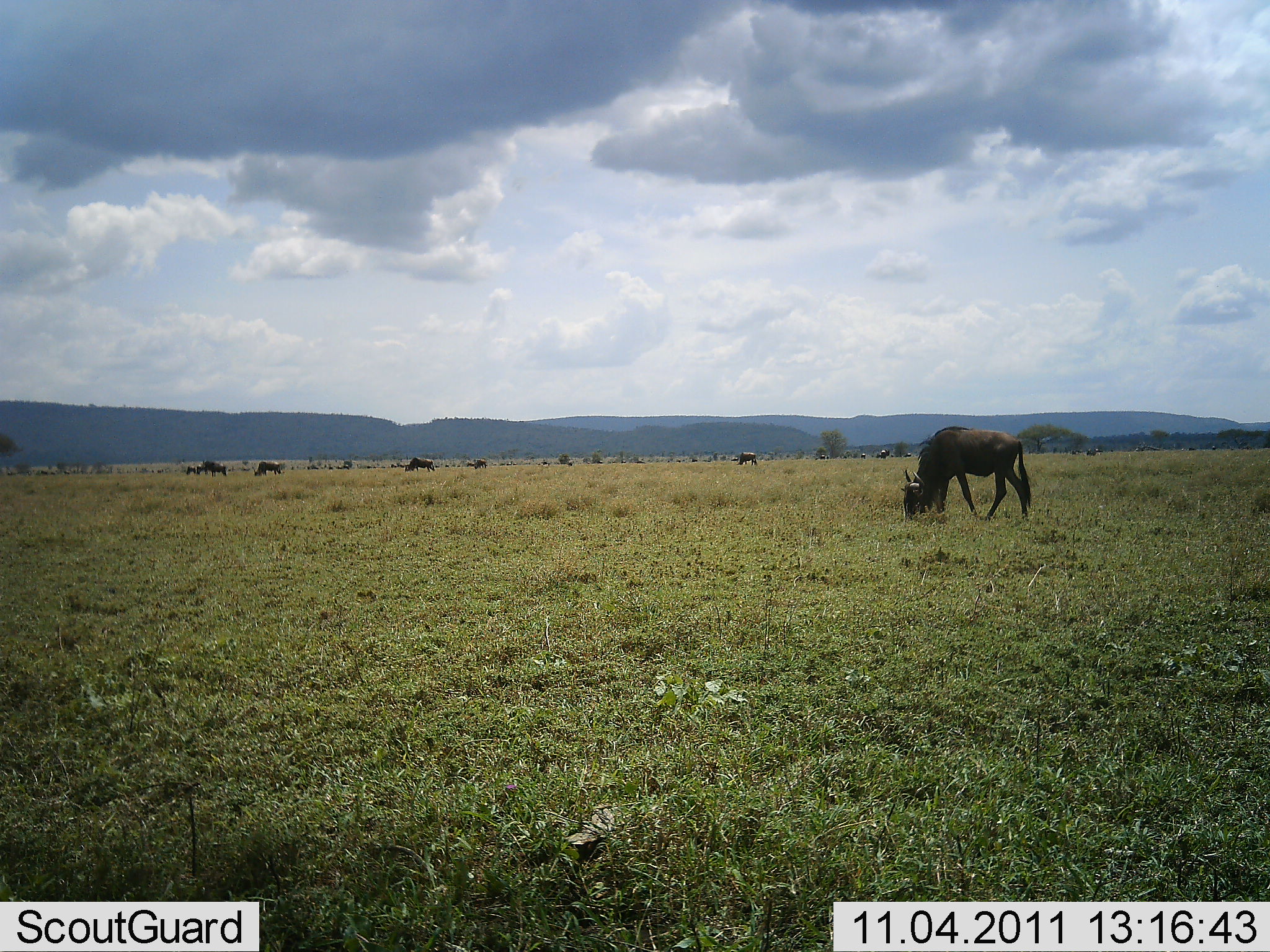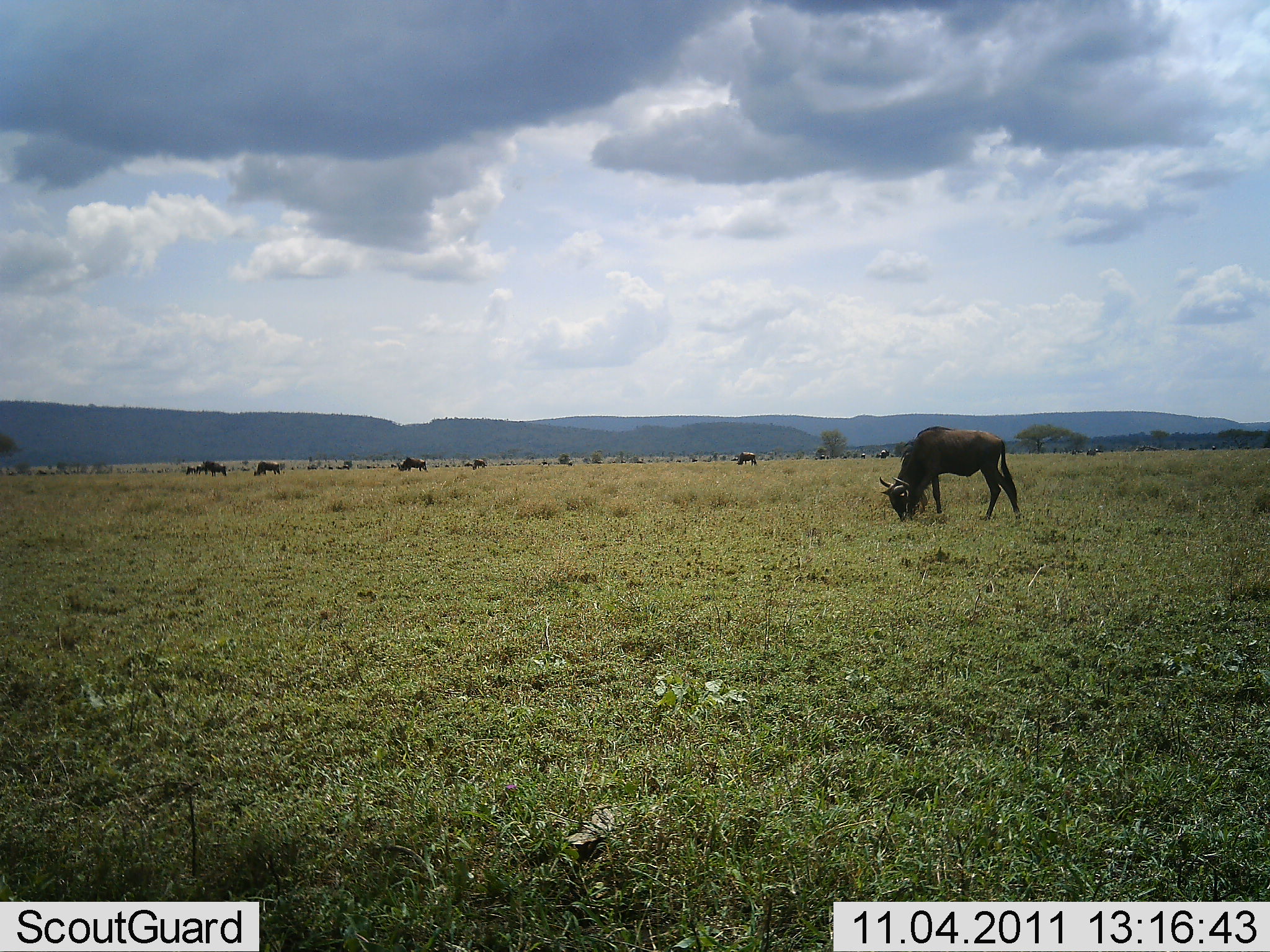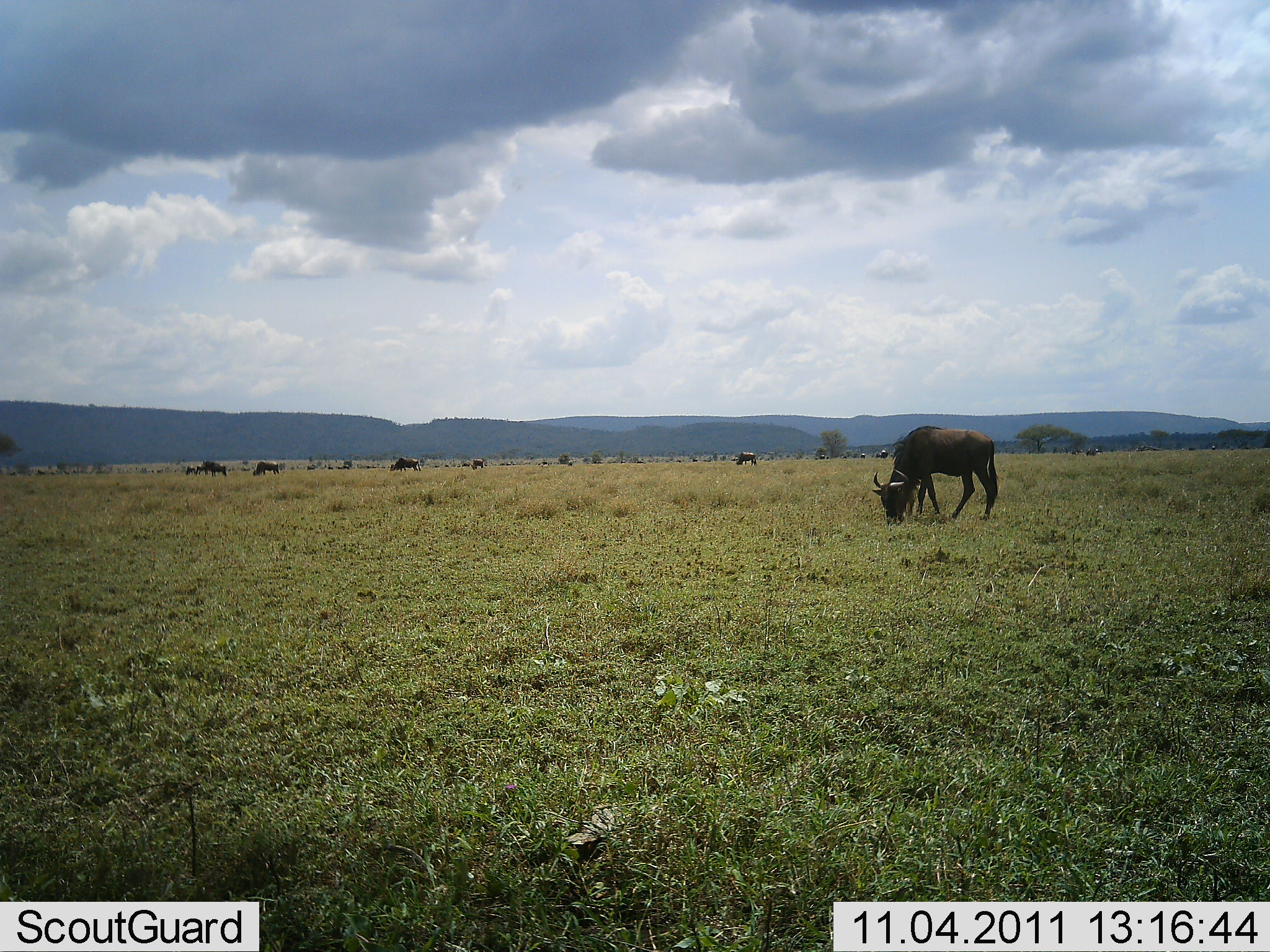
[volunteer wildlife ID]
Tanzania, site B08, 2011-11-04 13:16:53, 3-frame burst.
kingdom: Animalia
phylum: Chordata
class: Mammalia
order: Artiodactyla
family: Bovidae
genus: Connochaetes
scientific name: Connochaetes taurinus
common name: blue wildebeest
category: wildebeest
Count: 11-50.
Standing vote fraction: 33%.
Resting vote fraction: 0%.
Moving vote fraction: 25%.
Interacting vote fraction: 0%.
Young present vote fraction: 0%.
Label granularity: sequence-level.